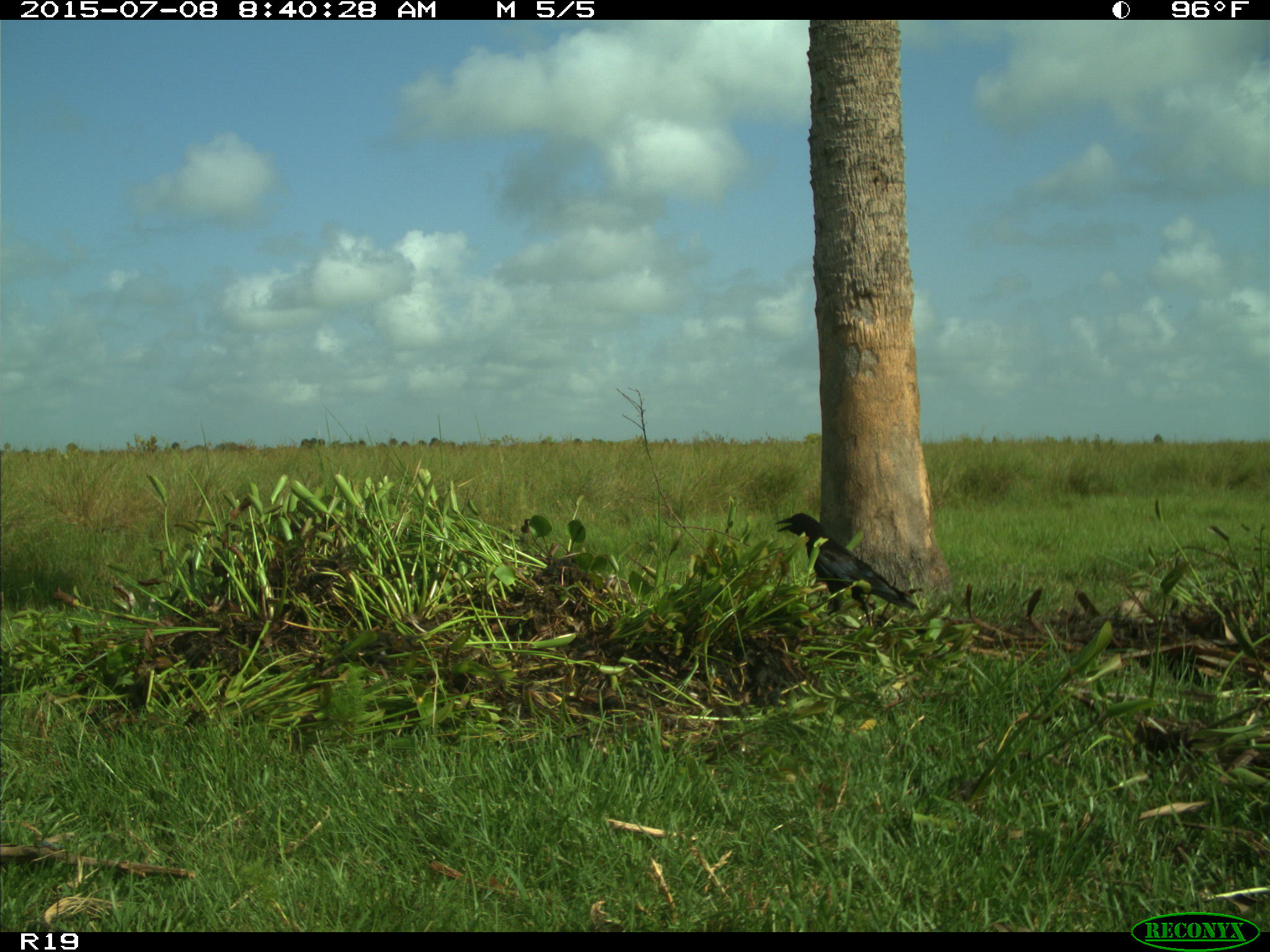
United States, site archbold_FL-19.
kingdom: Animalia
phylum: Chordata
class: Aves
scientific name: Aves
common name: birds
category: unidentified bird